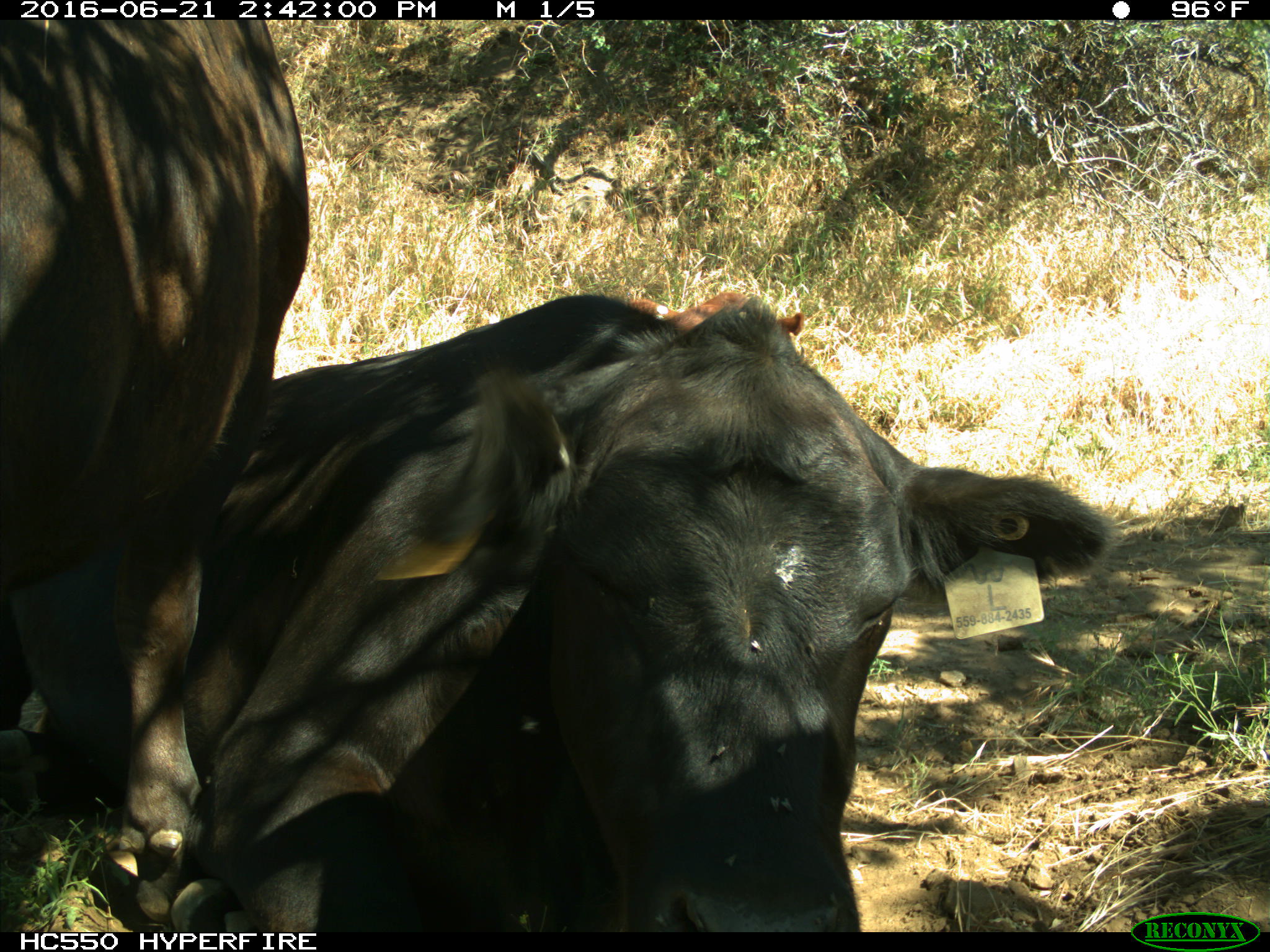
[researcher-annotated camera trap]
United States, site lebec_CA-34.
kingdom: Animalia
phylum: Chordata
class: Mammalia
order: Artiodactyla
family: Bovidae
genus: Bos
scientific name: Bos taurus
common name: domestic cow